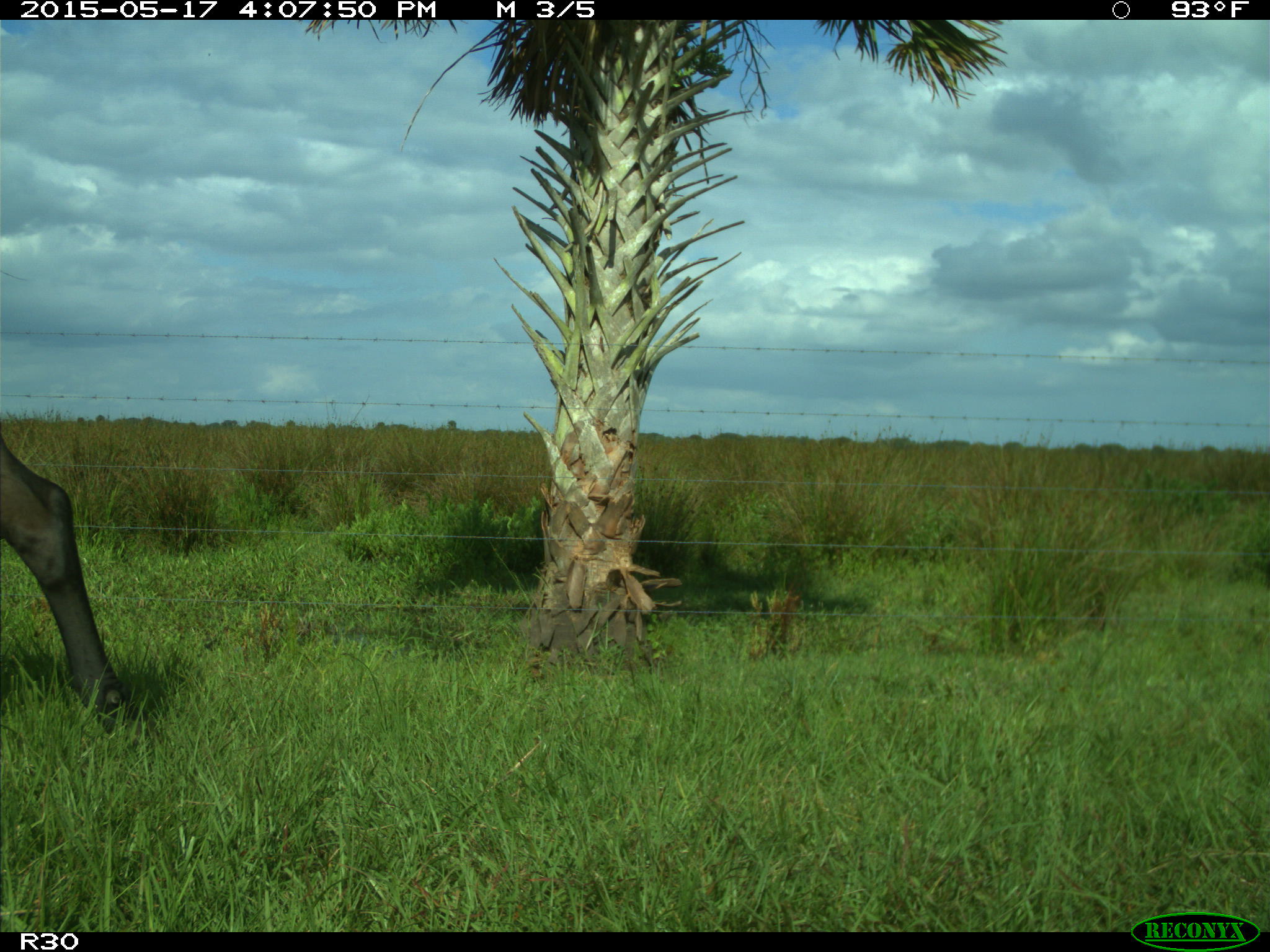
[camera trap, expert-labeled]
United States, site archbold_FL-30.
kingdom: Animalia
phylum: Chordata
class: Mammalia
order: Artiodactyla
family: Bovidae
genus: Bos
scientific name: Bos taurus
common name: domestic cow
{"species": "Bos taurus (domestic cow)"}